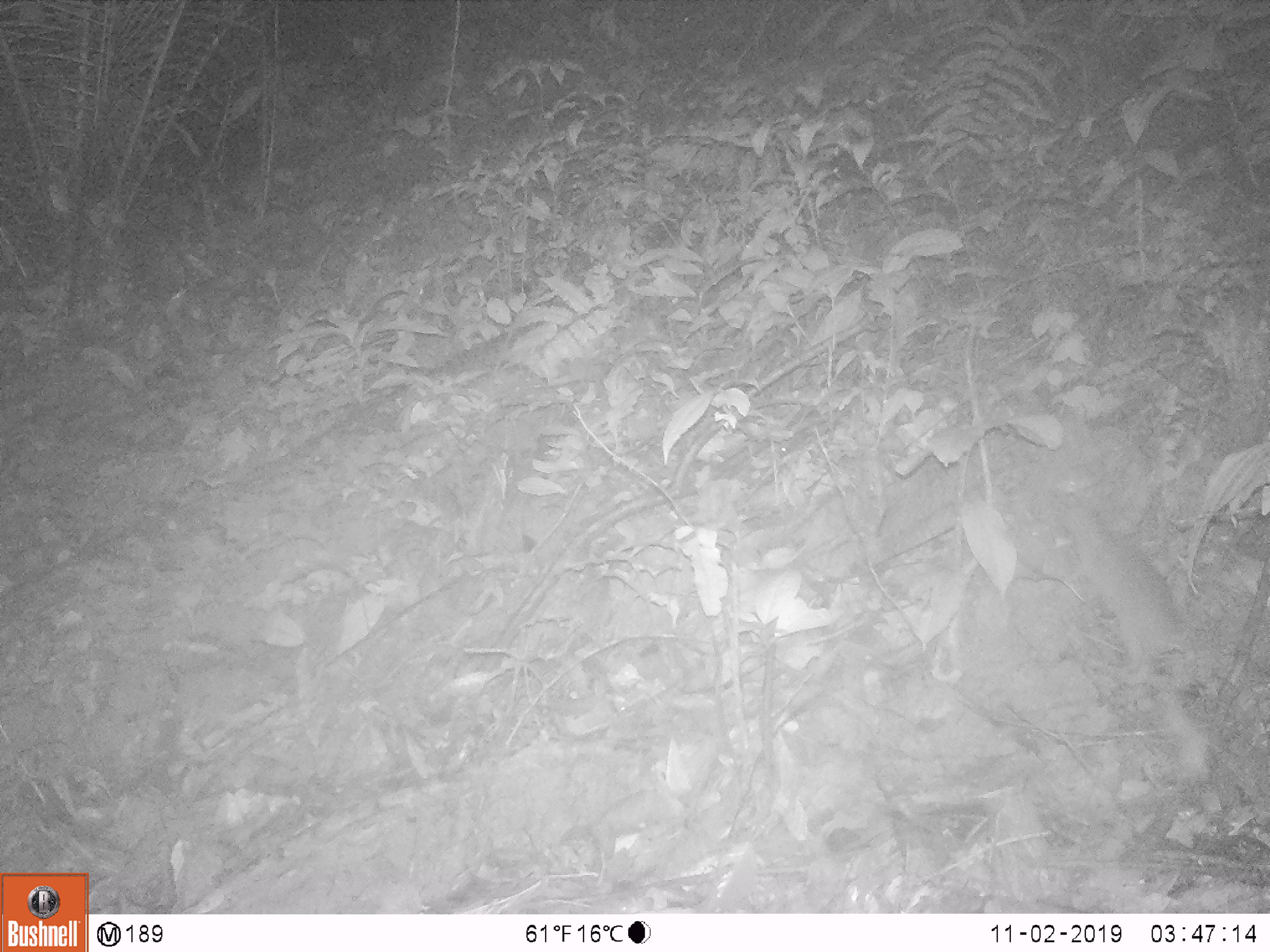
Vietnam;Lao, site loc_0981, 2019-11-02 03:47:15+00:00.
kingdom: Animalia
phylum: Chordata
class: Mammalia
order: Rodentia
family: Muridae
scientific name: Muridae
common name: old-world mice and rats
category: unidentified murid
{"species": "unidentified murid (old-world mice and rats) (Muridae)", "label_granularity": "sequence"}